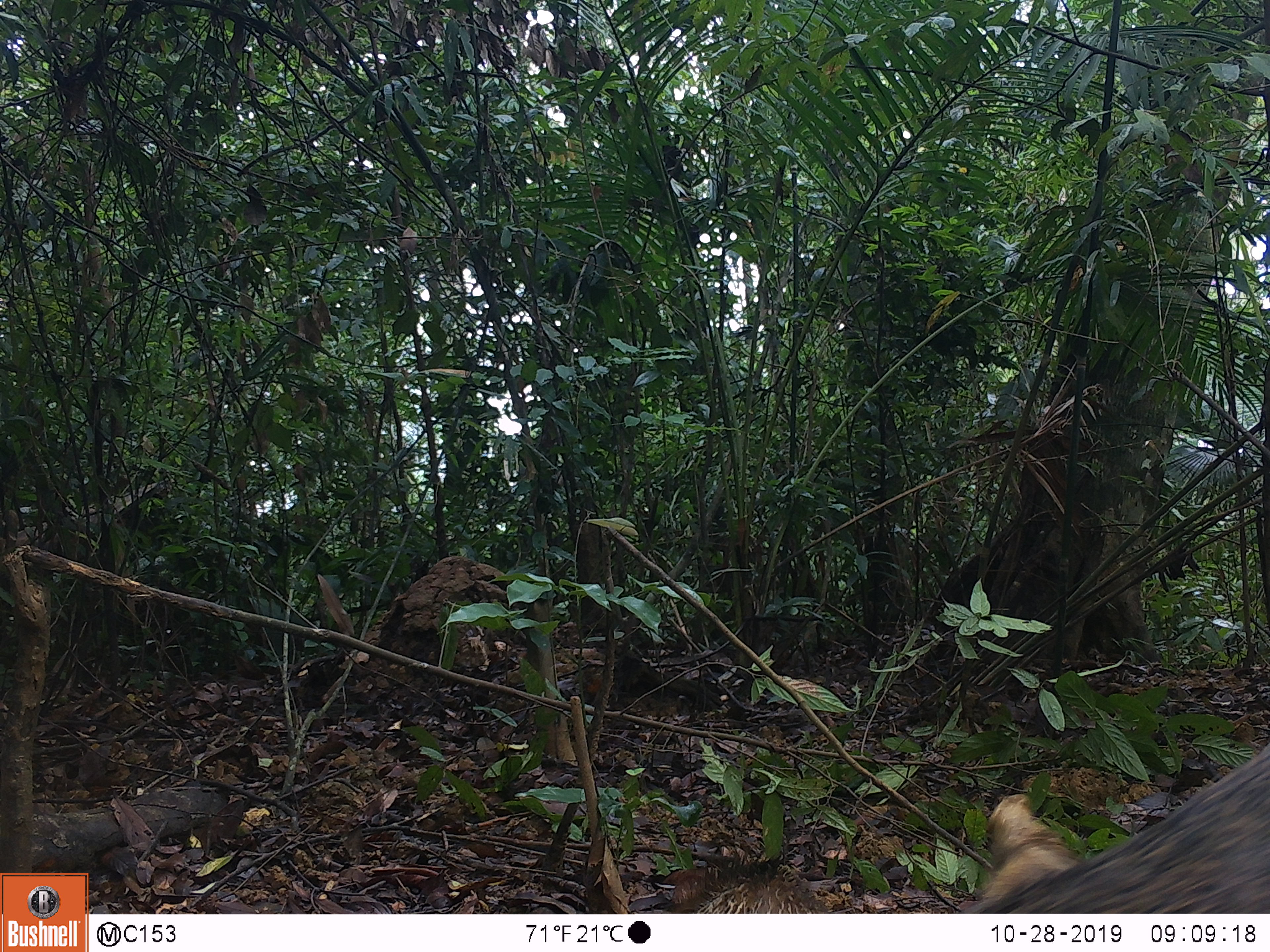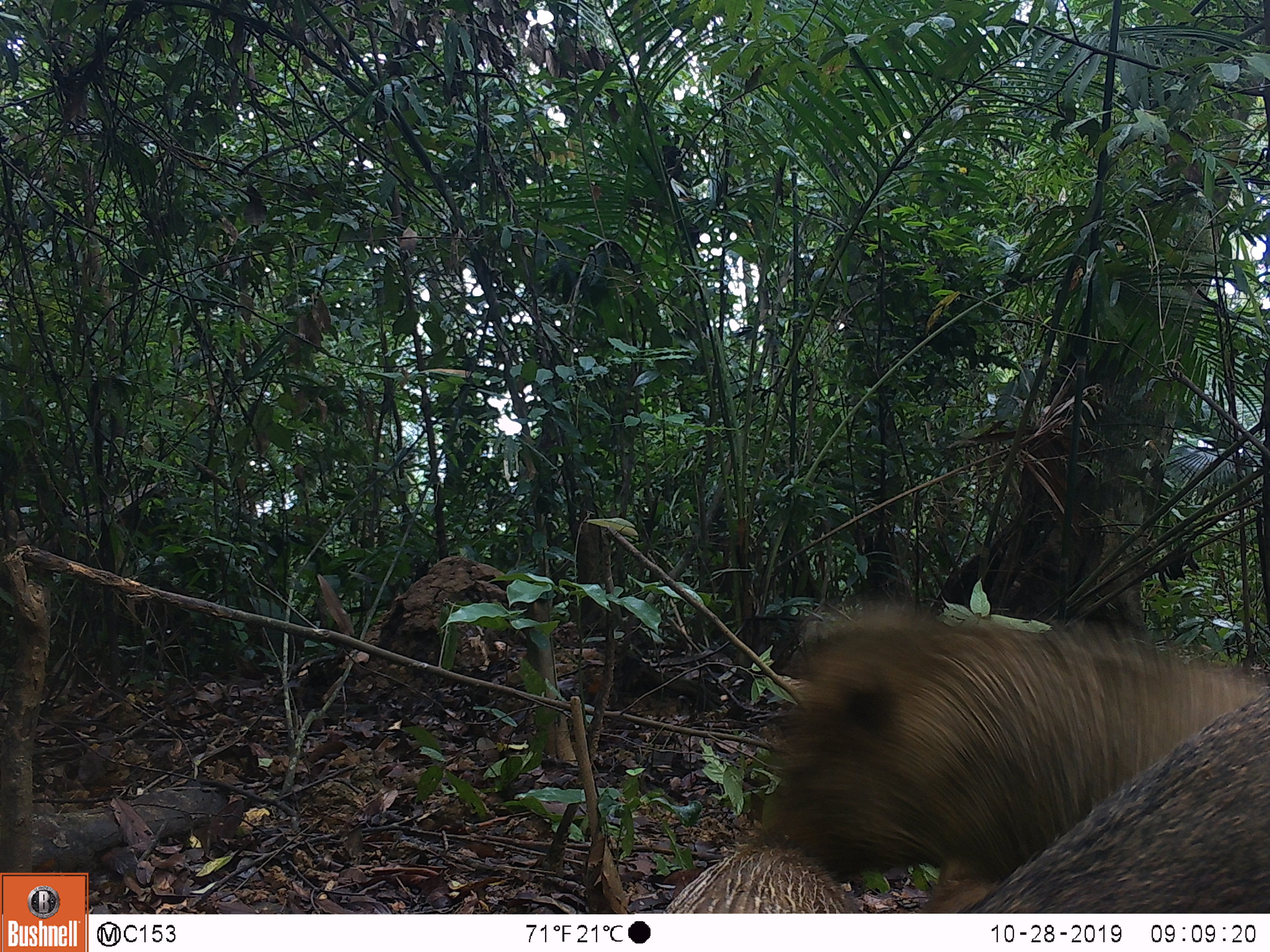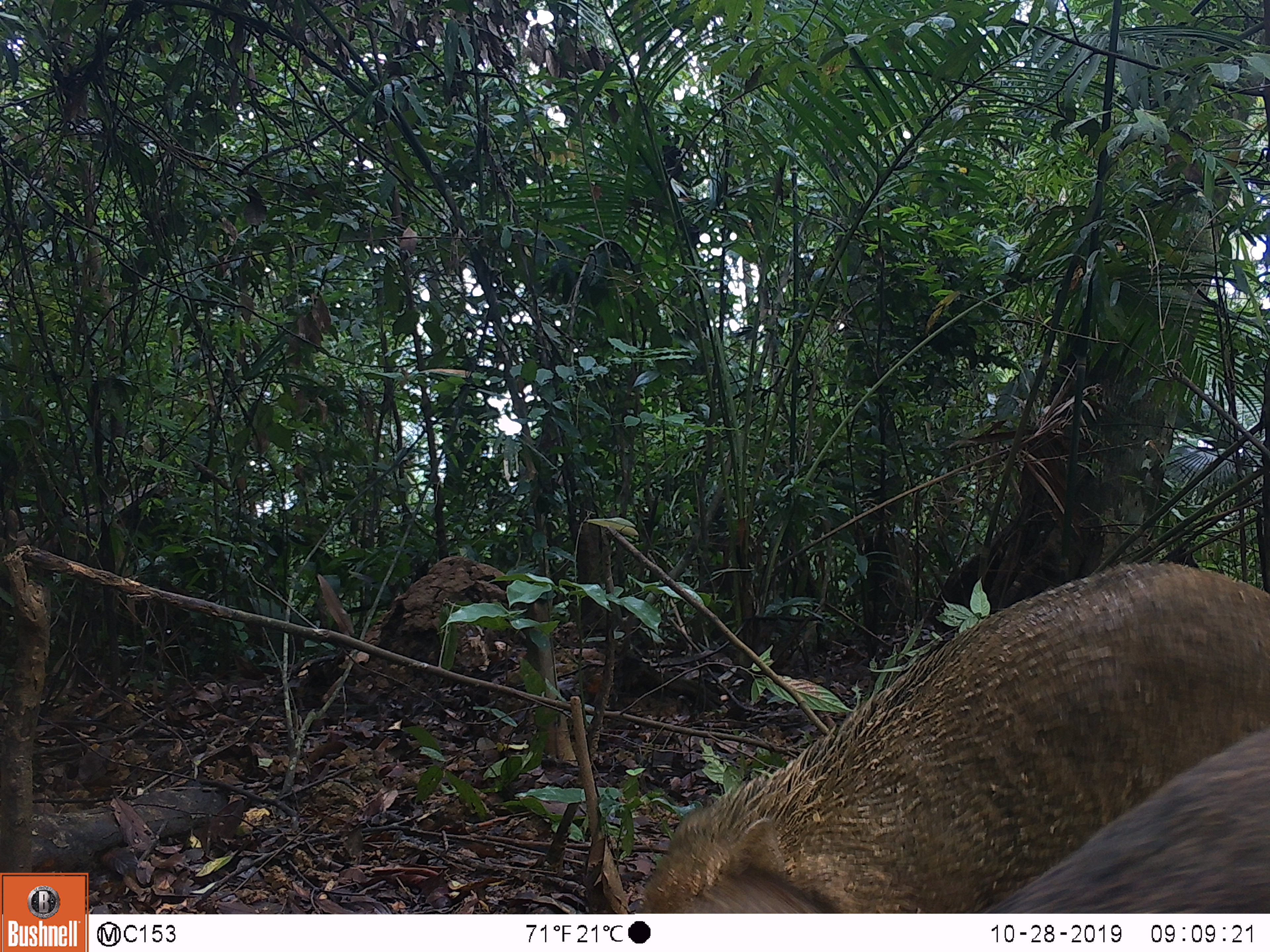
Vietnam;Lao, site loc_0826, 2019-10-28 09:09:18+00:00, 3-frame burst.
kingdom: Animalia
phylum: Chordata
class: Mammalia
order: Artiodactyla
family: Suidae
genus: Sus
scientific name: Sus scrofa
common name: eurasian wild pig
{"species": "eurasian wild pig (Sus scrofa)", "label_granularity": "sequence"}